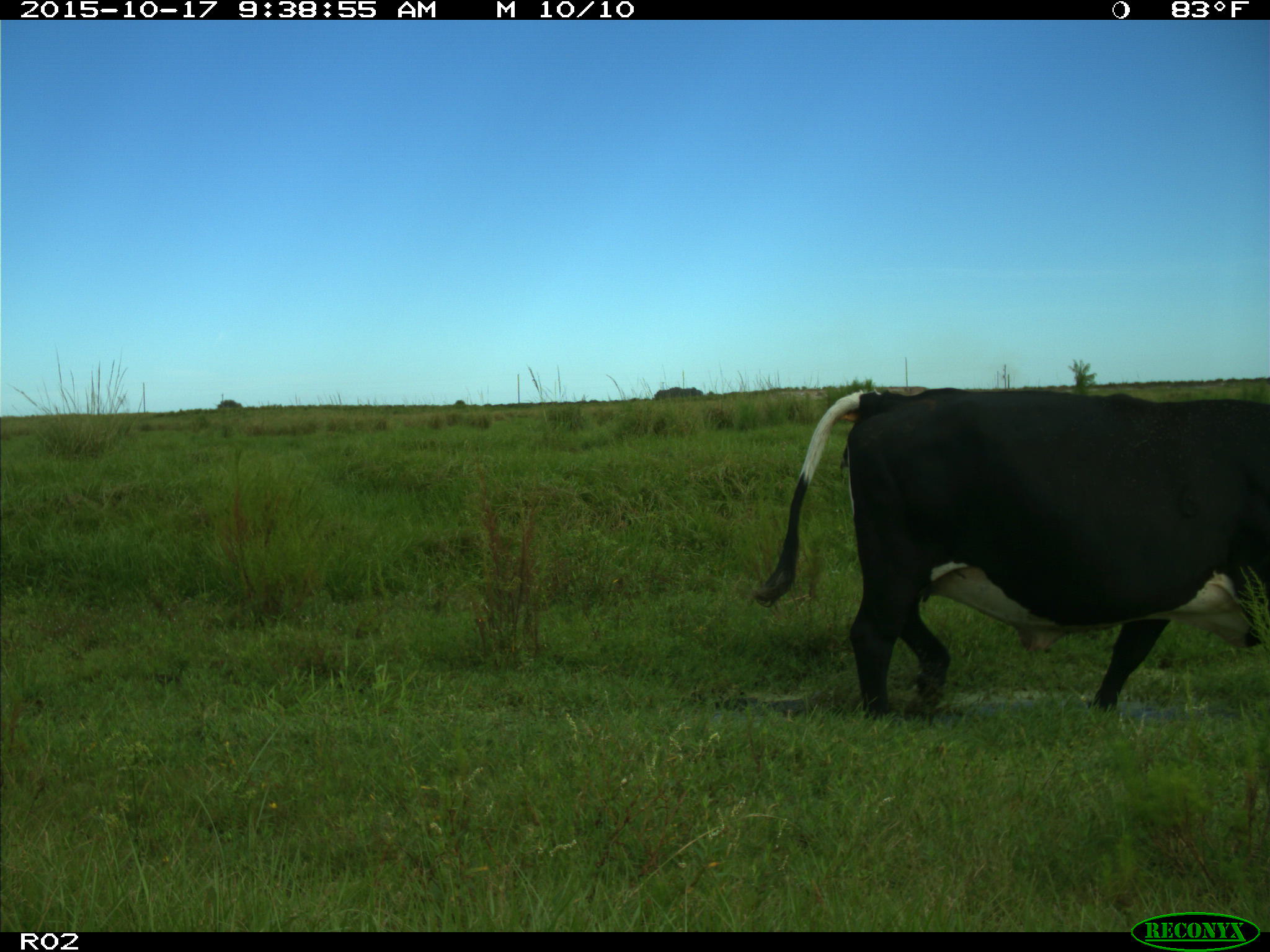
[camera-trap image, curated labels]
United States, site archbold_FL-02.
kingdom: Animalia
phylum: Chordata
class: Mammalia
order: Artiodactyla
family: Bovidae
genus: Bos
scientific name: Bos taurus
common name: domestic cow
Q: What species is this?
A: Bos taurus (domestic cow).